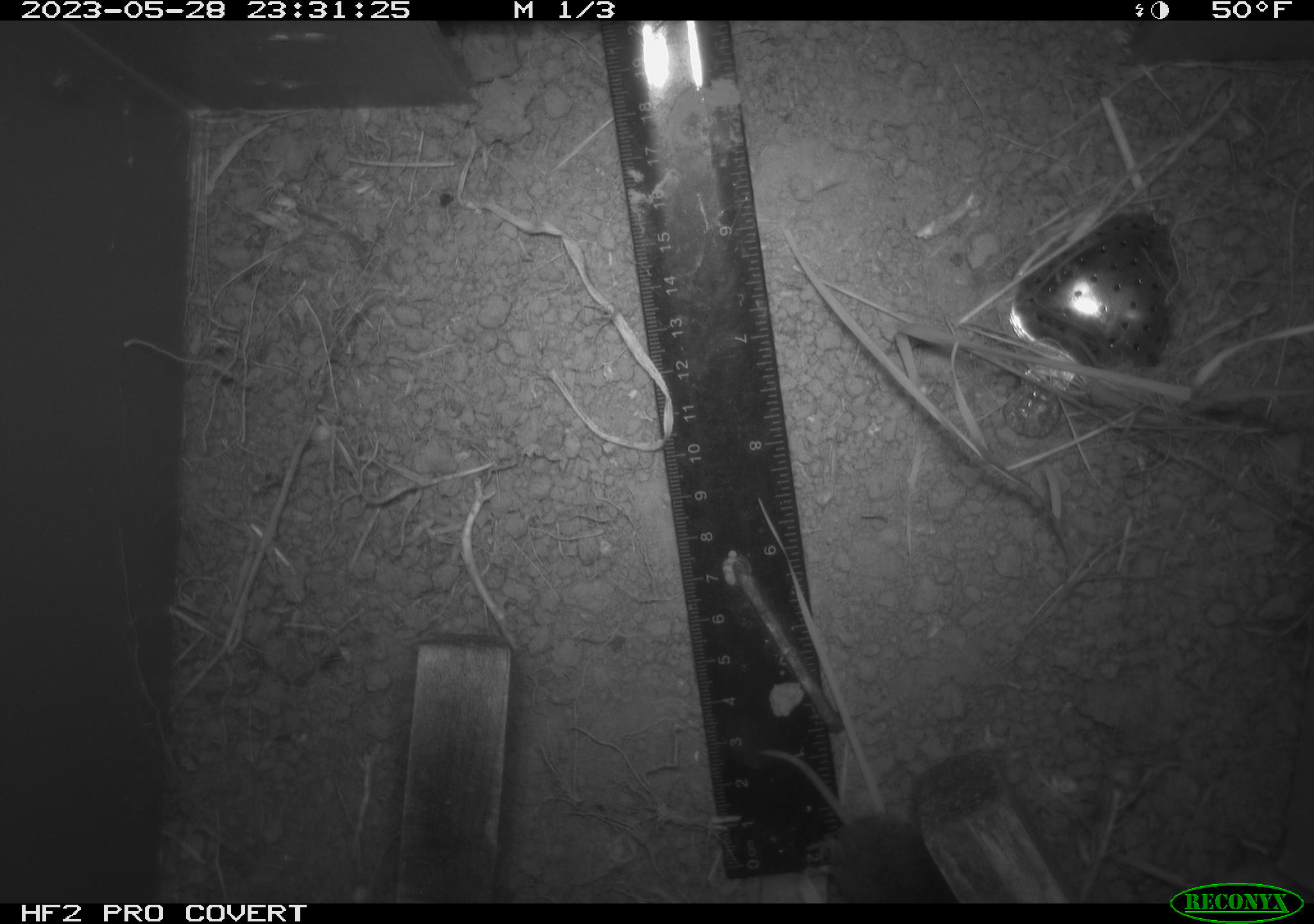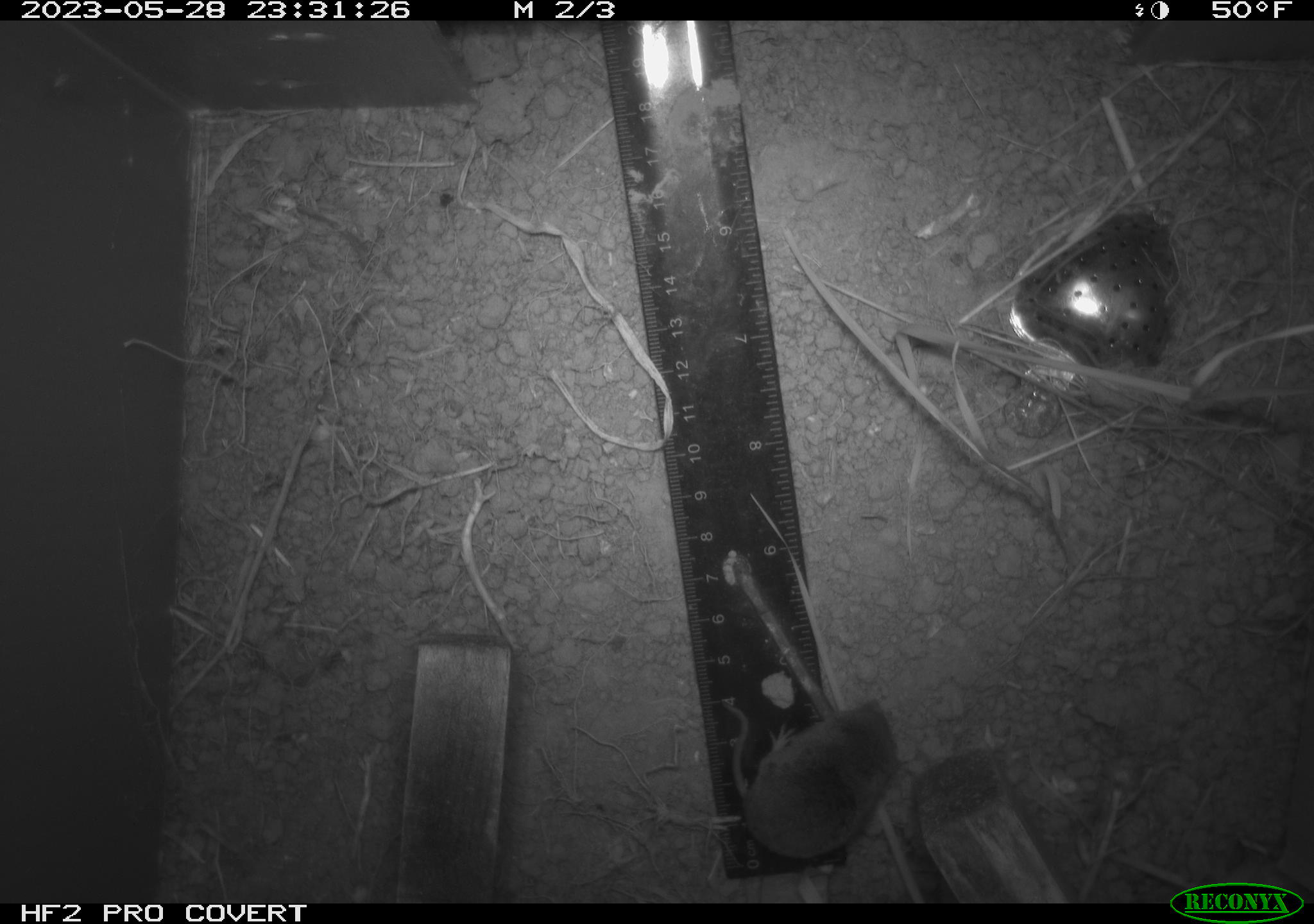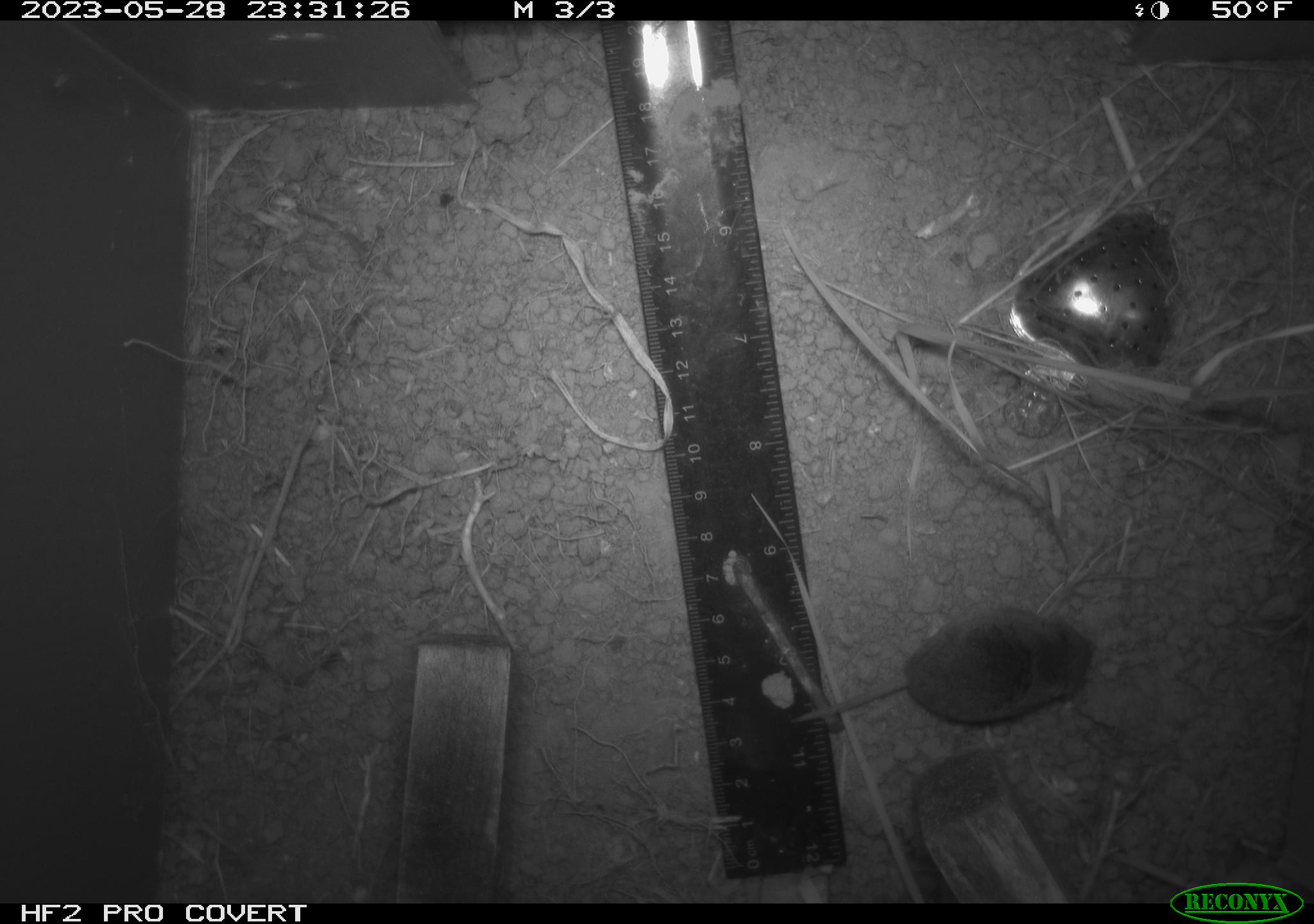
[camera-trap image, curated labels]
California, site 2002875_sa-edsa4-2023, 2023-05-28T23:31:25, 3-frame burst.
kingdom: Animalia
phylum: Chordata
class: Mammalia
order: Eulipotyphla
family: Soricidae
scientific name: Soricidae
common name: shrews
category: soricidae family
Soricidae family (shrews) (Soricidae).